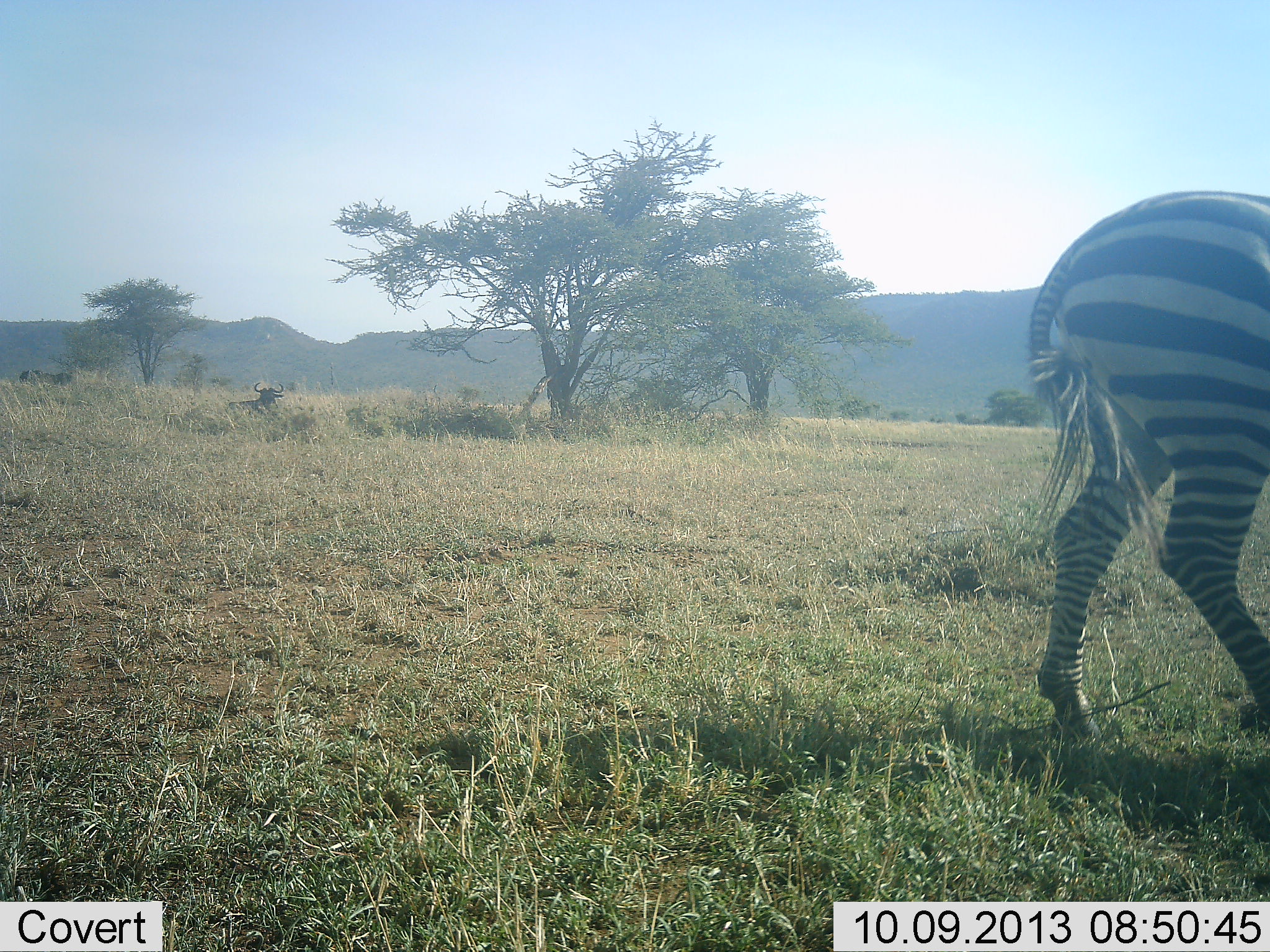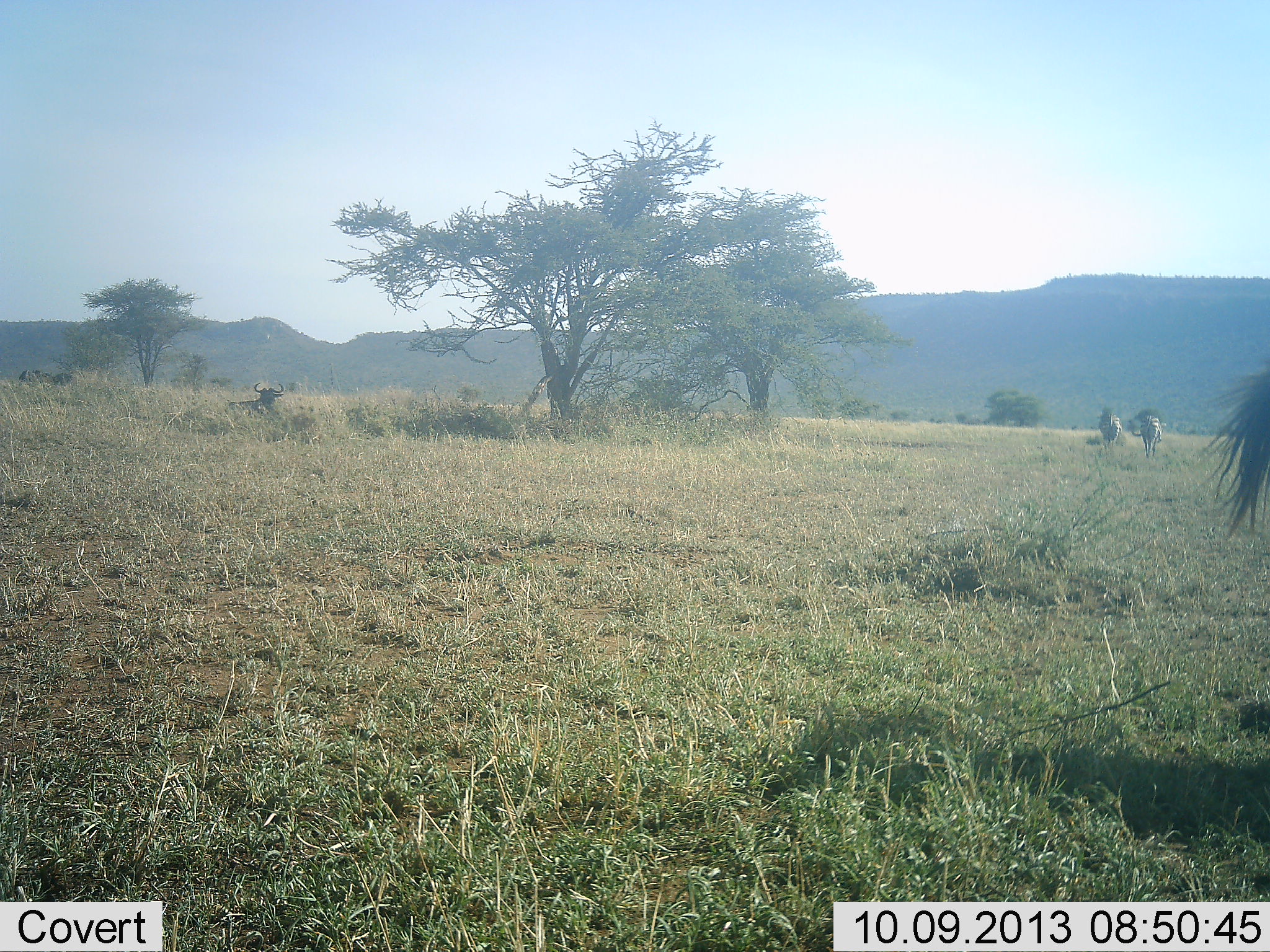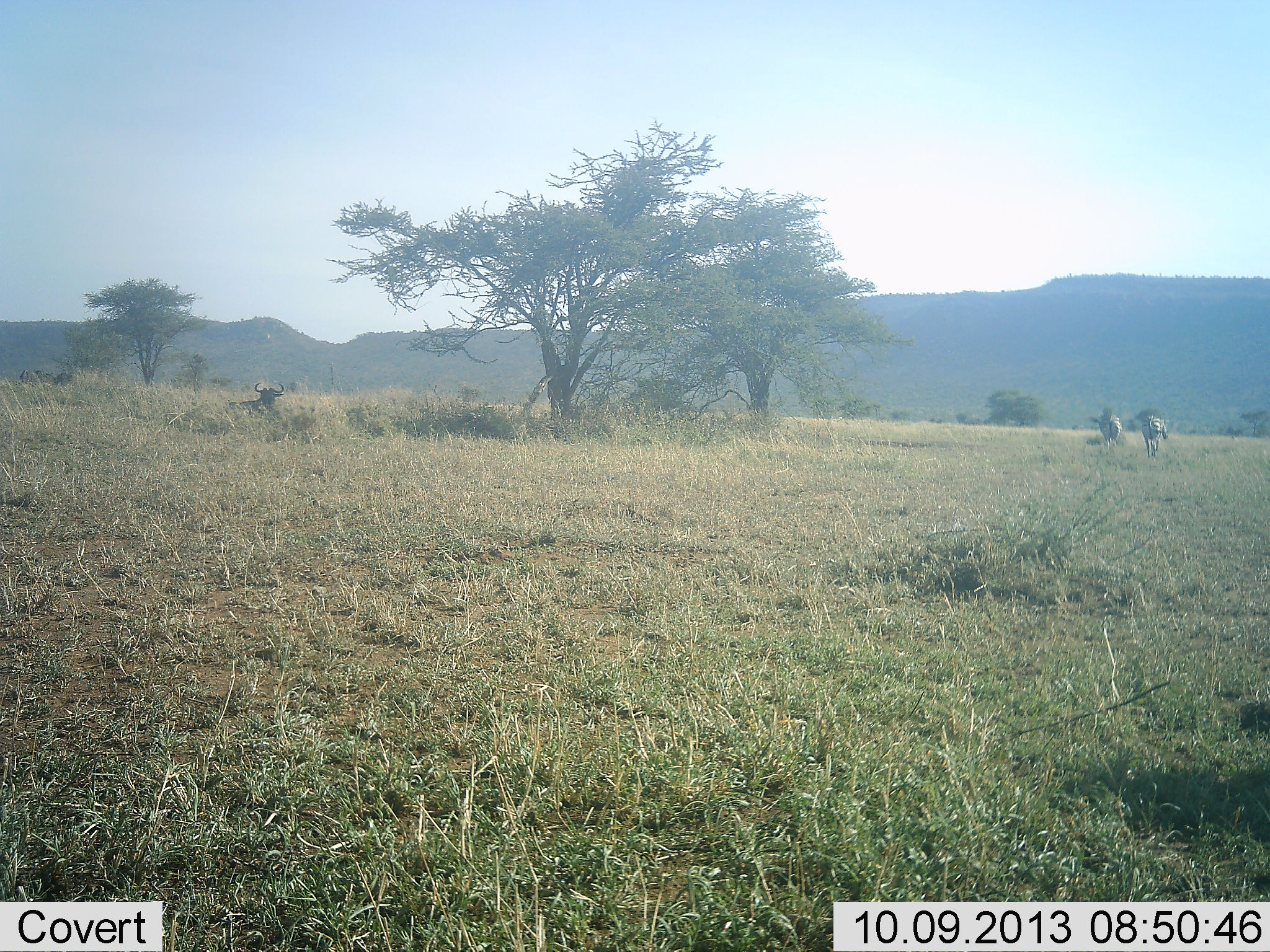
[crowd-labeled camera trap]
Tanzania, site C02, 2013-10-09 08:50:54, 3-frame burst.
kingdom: Animalia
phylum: Chordata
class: Mammalia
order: Artiodactyla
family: Bovidae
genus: Connochaetes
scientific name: Connochaetes taurinus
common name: blue wildebeest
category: wildebeest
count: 1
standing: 28%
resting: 100%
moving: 0%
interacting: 0%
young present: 0%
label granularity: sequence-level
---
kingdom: Animalia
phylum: Chordata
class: Mammalia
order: Perissodactyla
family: Equidae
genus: Equus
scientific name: Equus quagga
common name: plains zebra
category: zebra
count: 3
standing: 53%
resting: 3%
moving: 88%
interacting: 0%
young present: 0%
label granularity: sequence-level